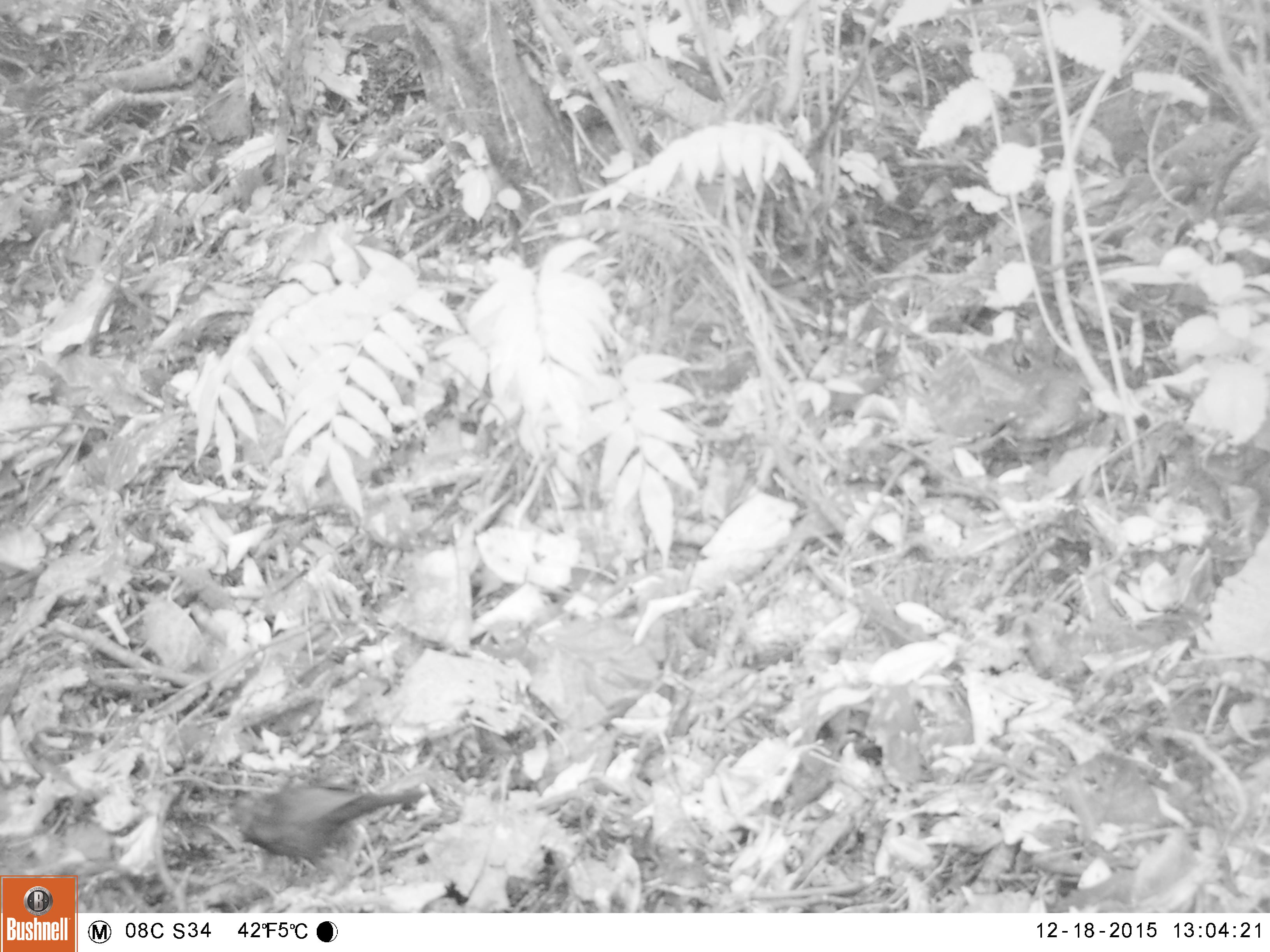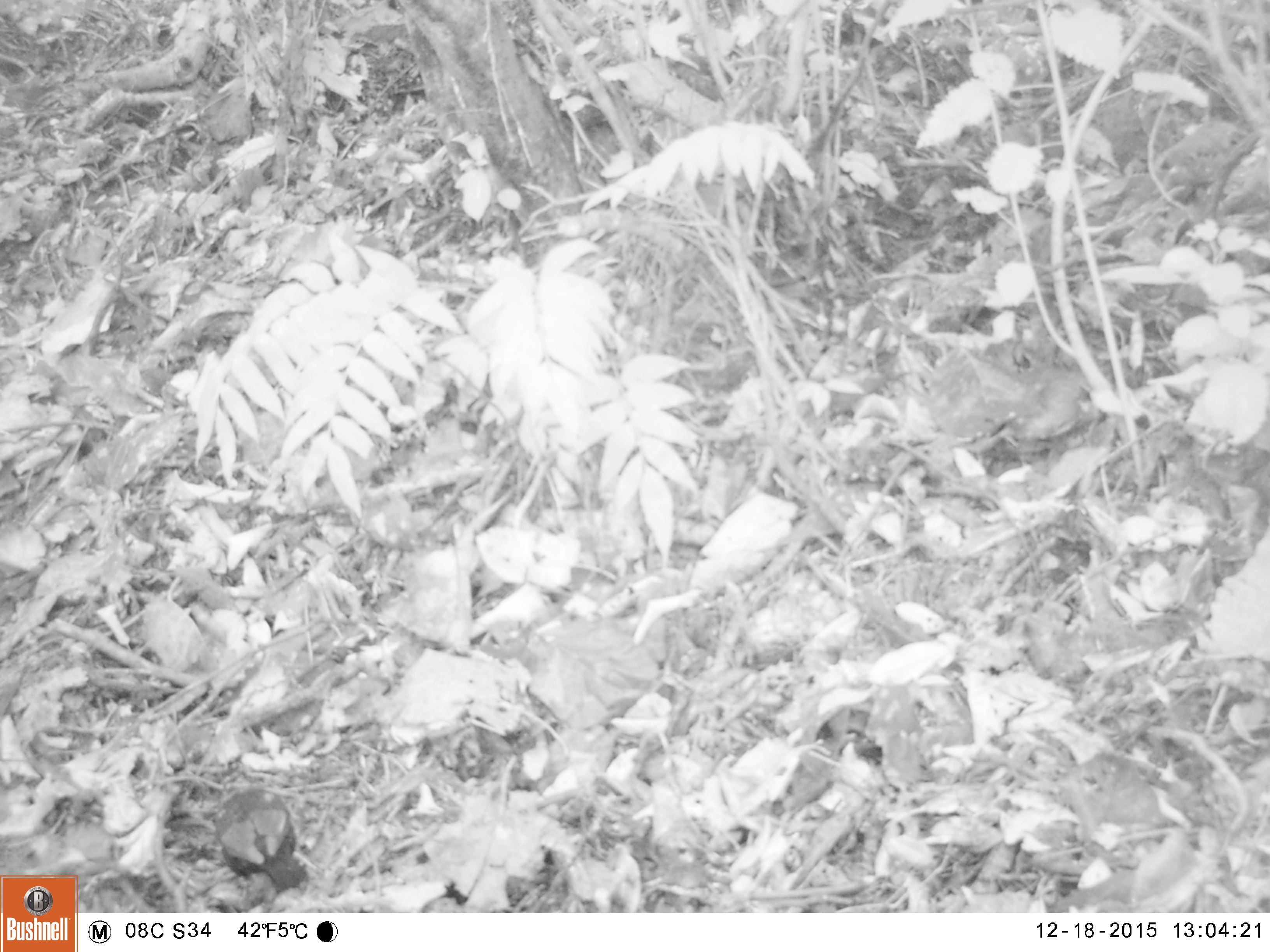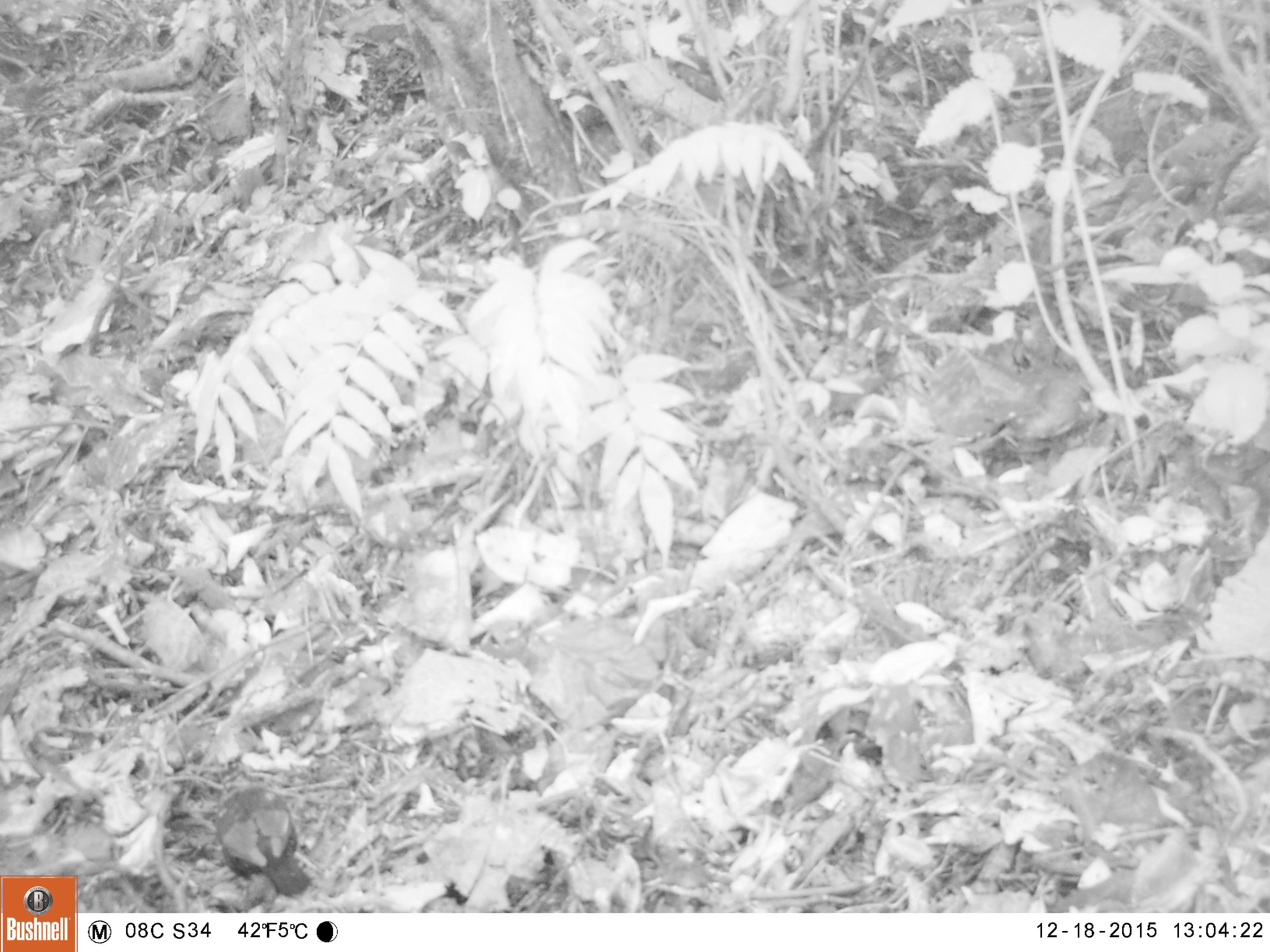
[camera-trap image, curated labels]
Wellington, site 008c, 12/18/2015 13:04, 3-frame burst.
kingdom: Animalia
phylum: Chordata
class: Aves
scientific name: Aves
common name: bird